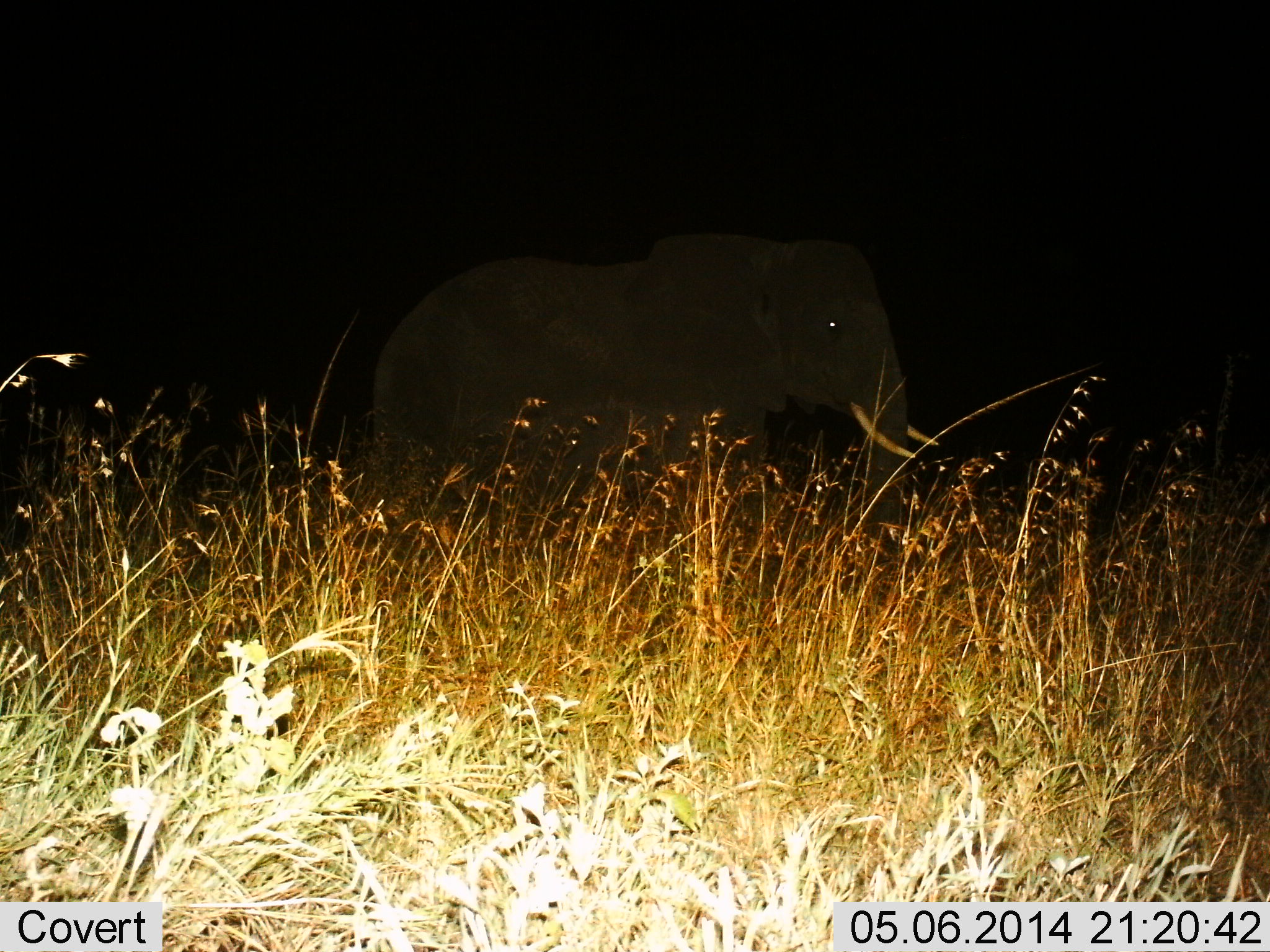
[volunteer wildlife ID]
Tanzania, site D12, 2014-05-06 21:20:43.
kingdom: Animalia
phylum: Chordata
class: Mammalia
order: Proboscidea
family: Elephantidae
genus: Loxodonta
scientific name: Loxodonta africana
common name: african bush elephant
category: elephant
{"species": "elephant (african bush elephant) (Loxodonta africana)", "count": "1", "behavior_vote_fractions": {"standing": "70%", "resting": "0%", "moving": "30%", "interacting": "0%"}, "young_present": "0%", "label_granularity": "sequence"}